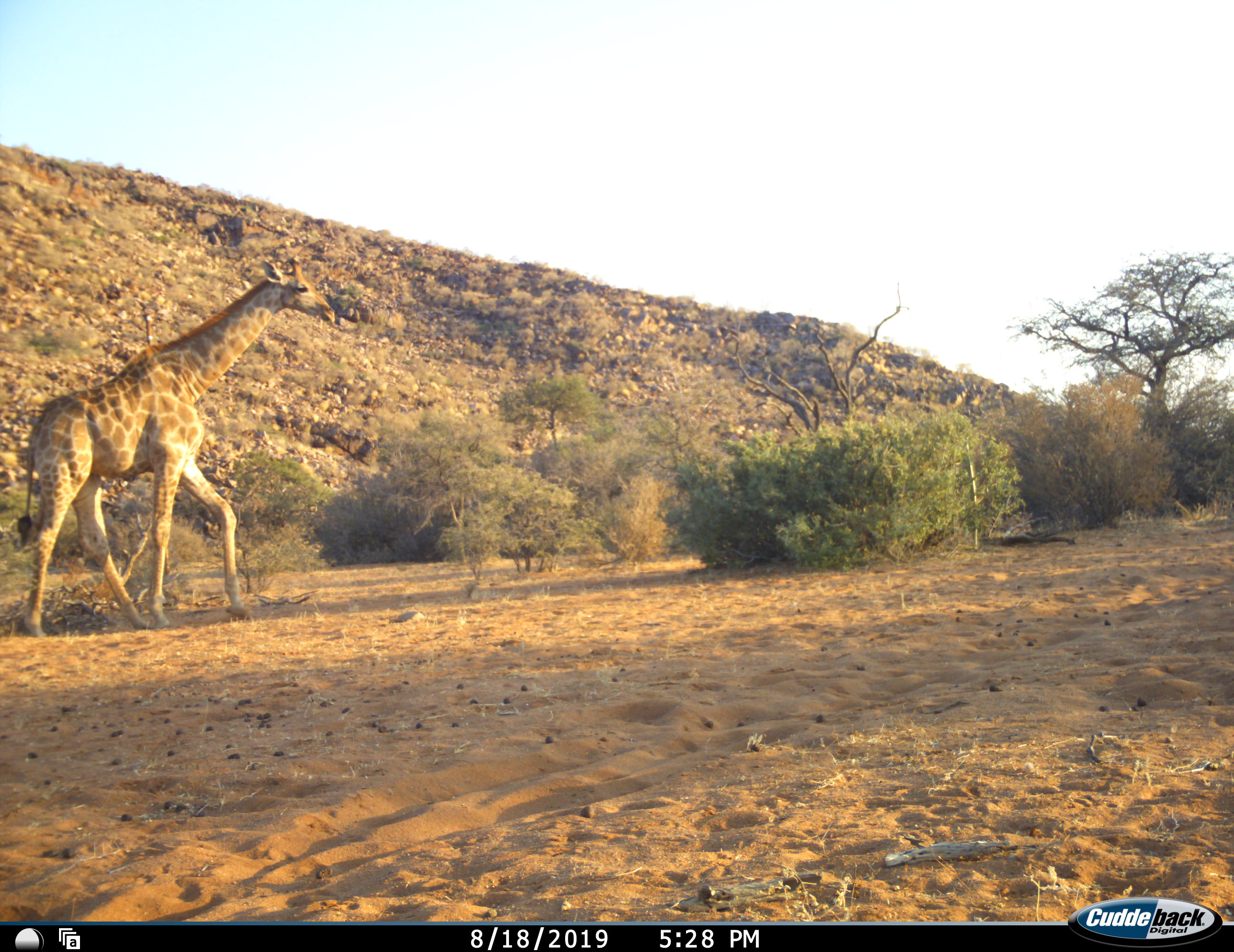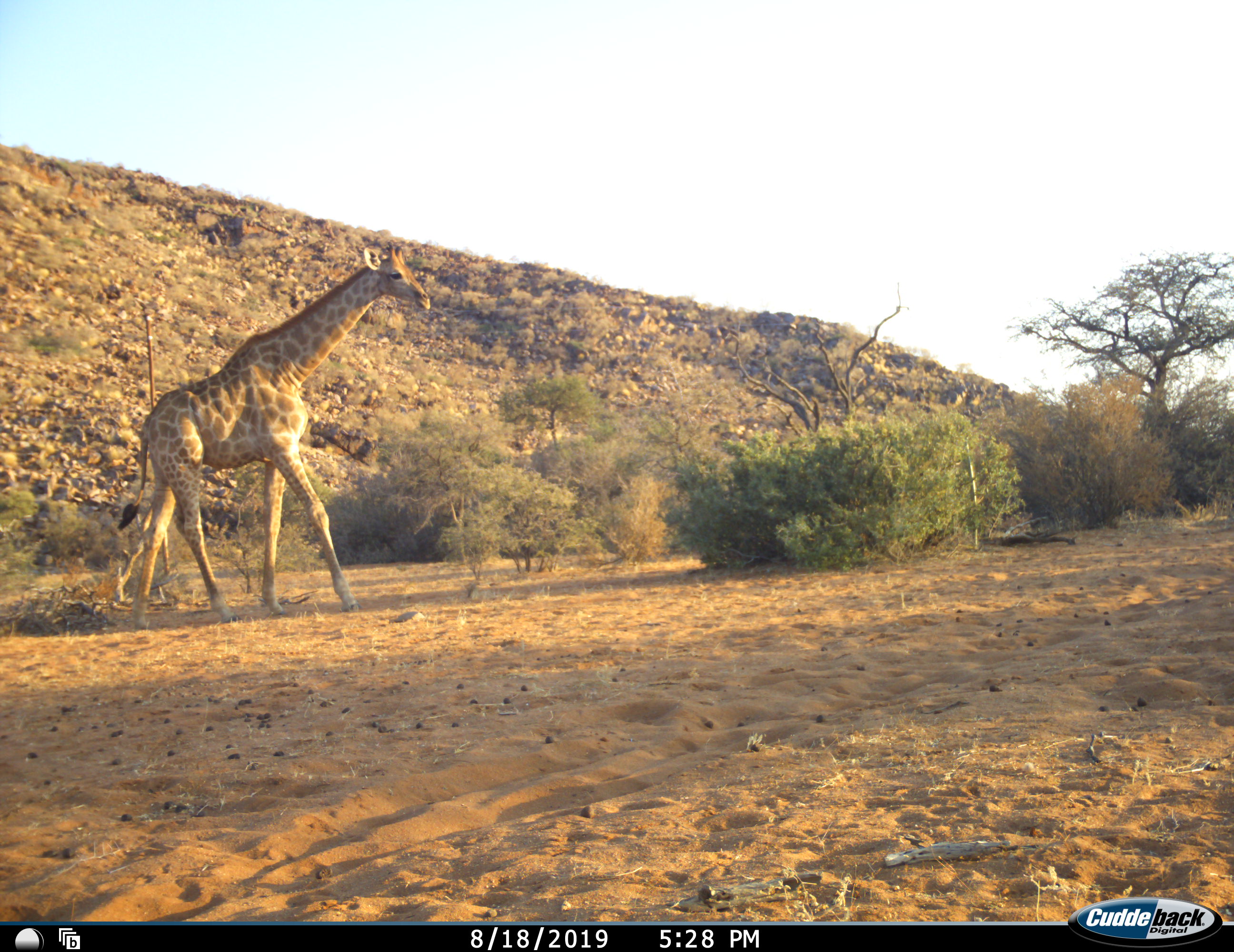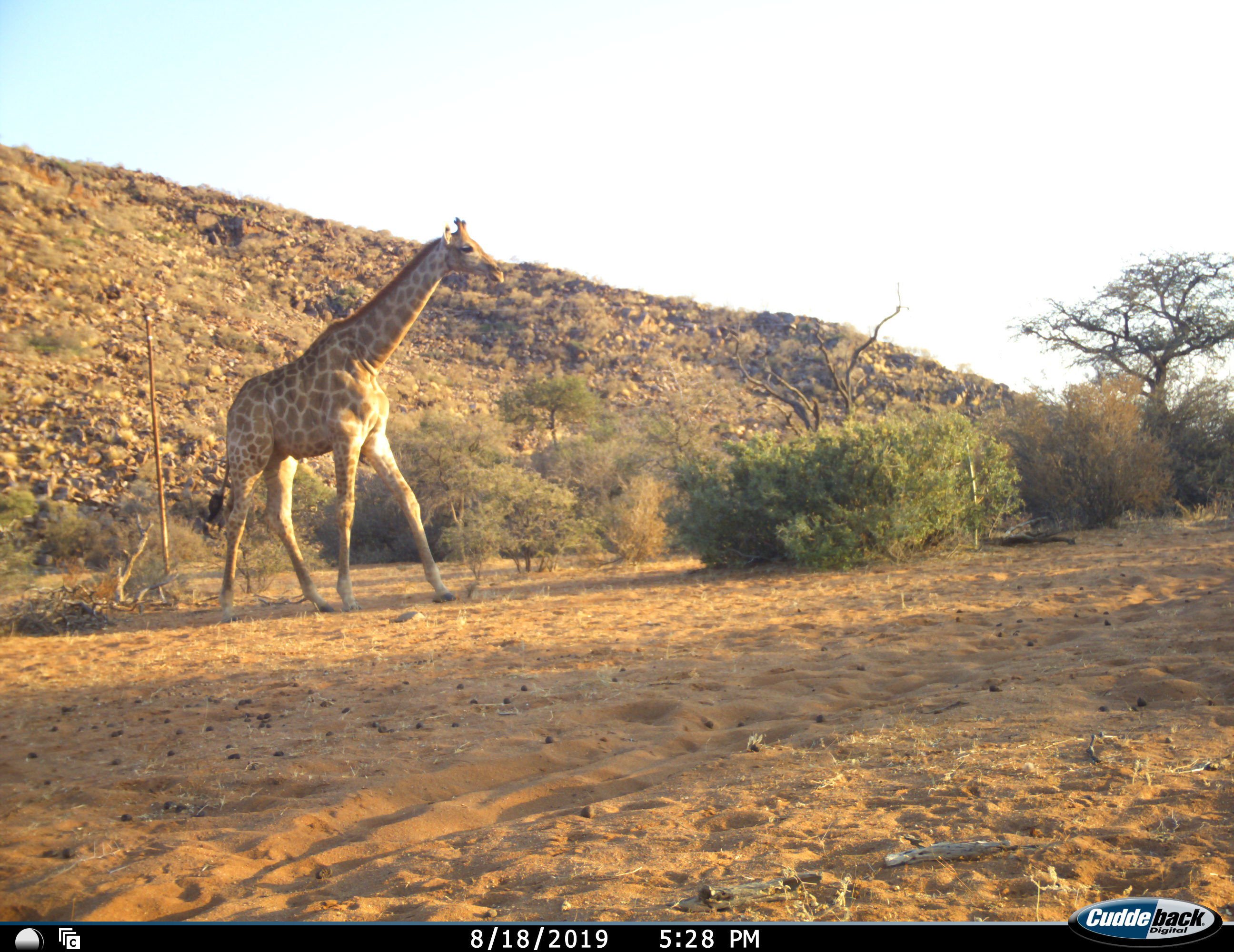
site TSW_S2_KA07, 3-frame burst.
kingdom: Animalia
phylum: Chordata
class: Mammalia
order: Artiodactyla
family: Giraffidae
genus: Giraffa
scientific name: Giraffa camelopardalis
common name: giraffe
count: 1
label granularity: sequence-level